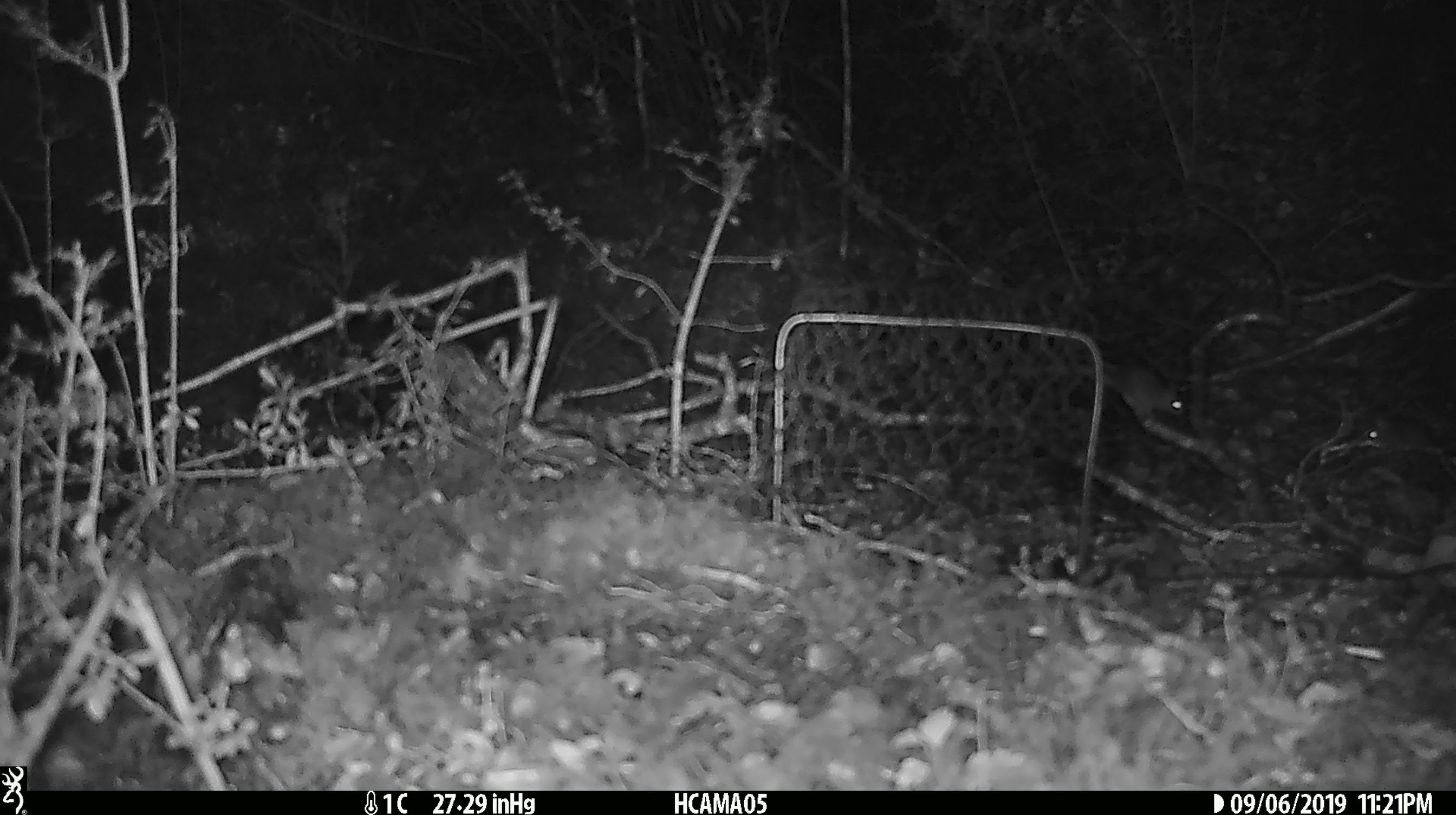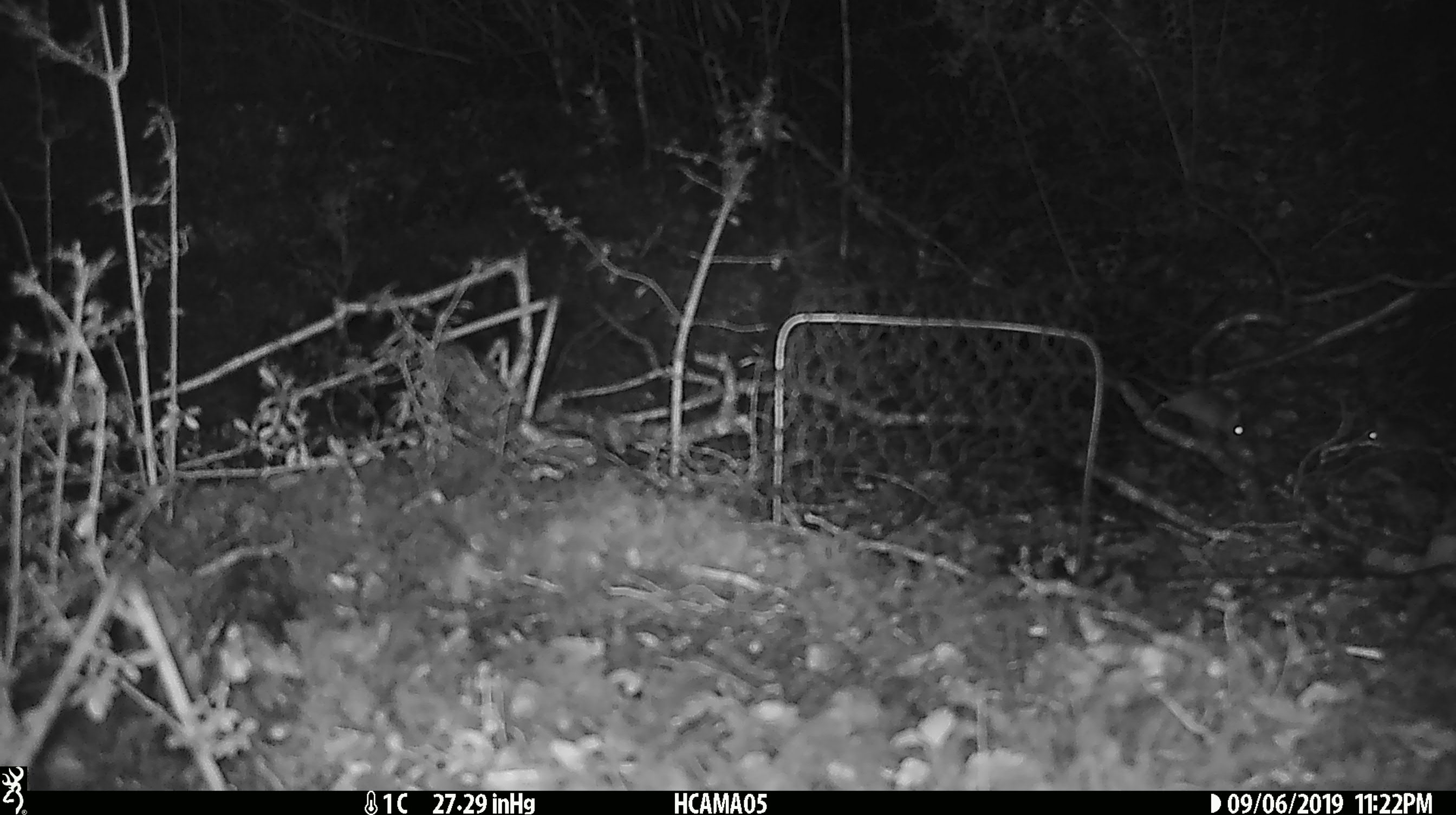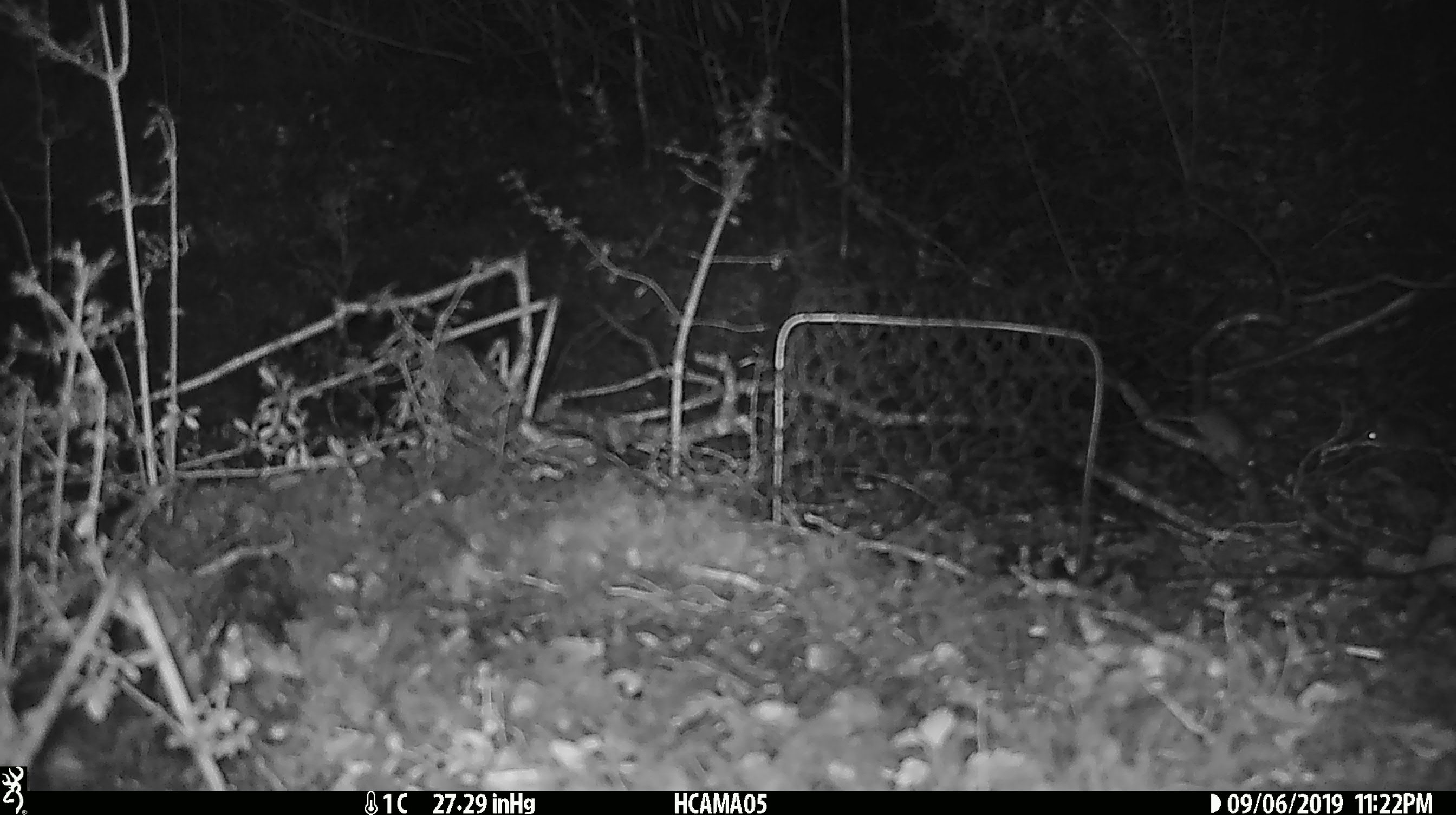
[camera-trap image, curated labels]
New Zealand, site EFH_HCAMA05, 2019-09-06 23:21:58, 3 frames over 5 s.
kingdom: Animalia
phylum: Chordata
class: Mammalia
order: Rodentia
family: Muridae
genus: Mus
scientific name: Mus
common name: mouse